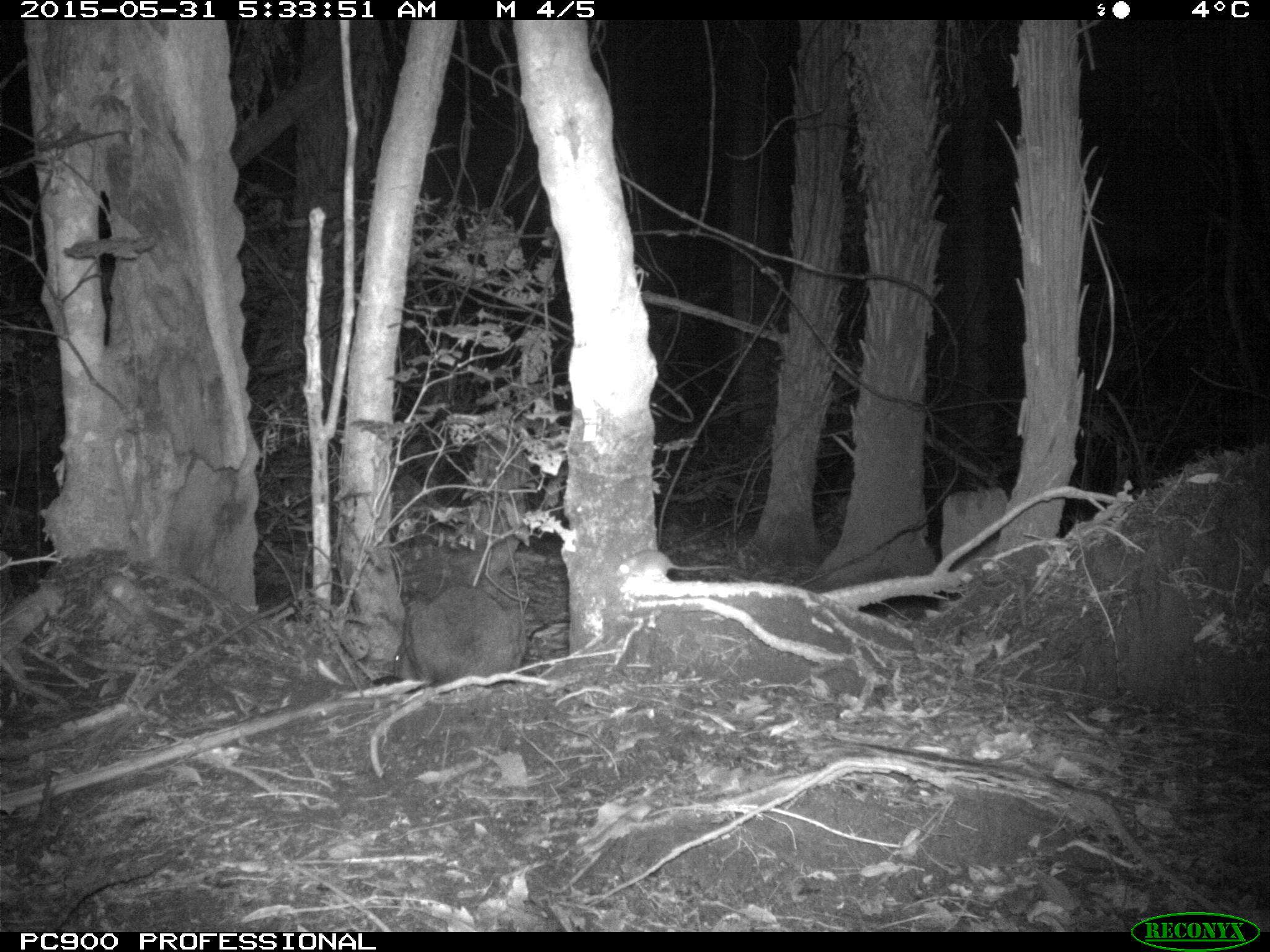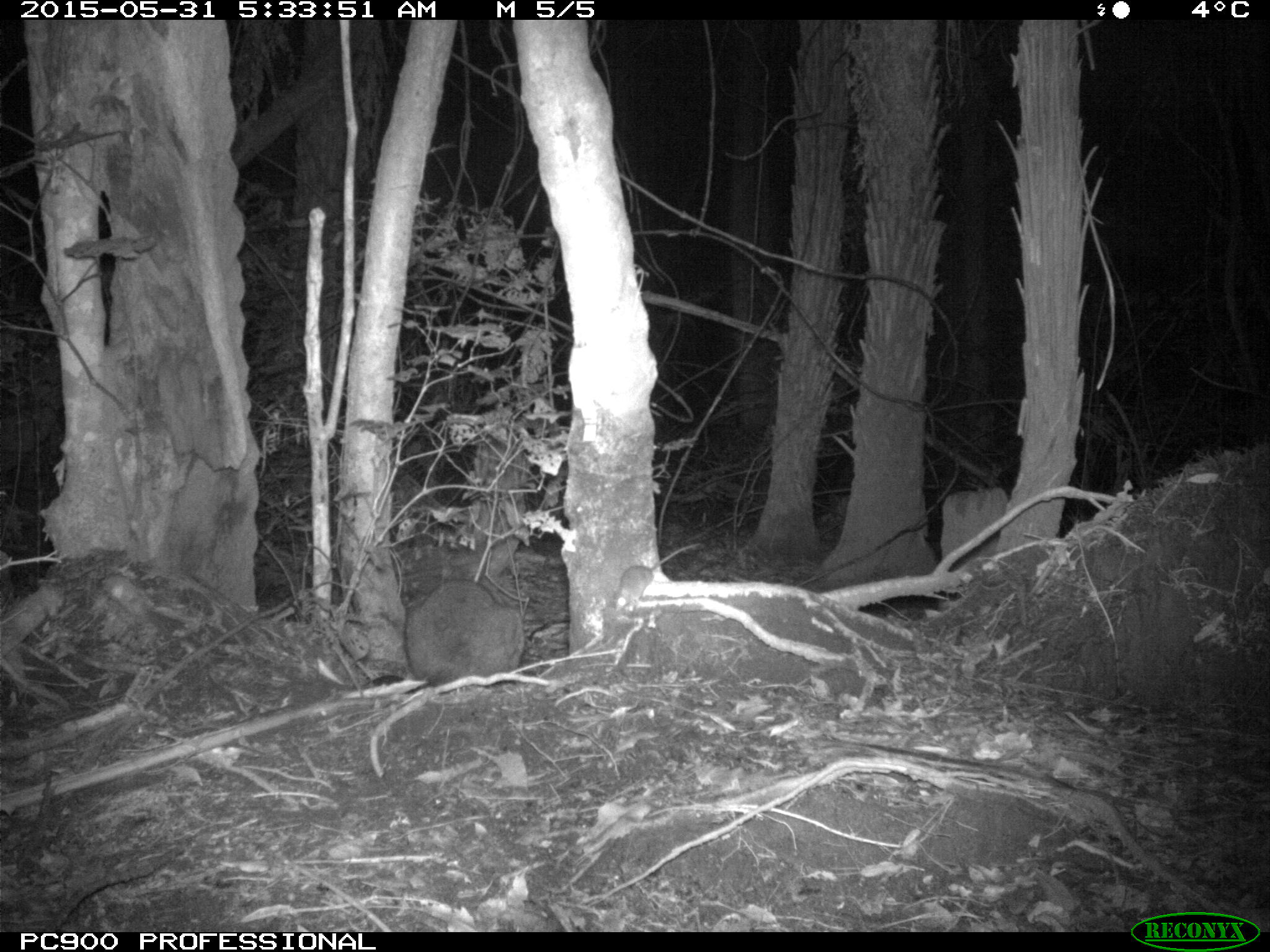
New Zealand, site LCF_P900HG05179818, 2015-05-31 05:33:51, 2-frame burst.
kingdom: Animalia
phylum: Chordata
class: Mammalia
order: Diprotodontia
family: Macropodidae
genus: Notamacropus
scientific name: Notamacropus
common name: wallaby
Wallaby (Notamacropus).